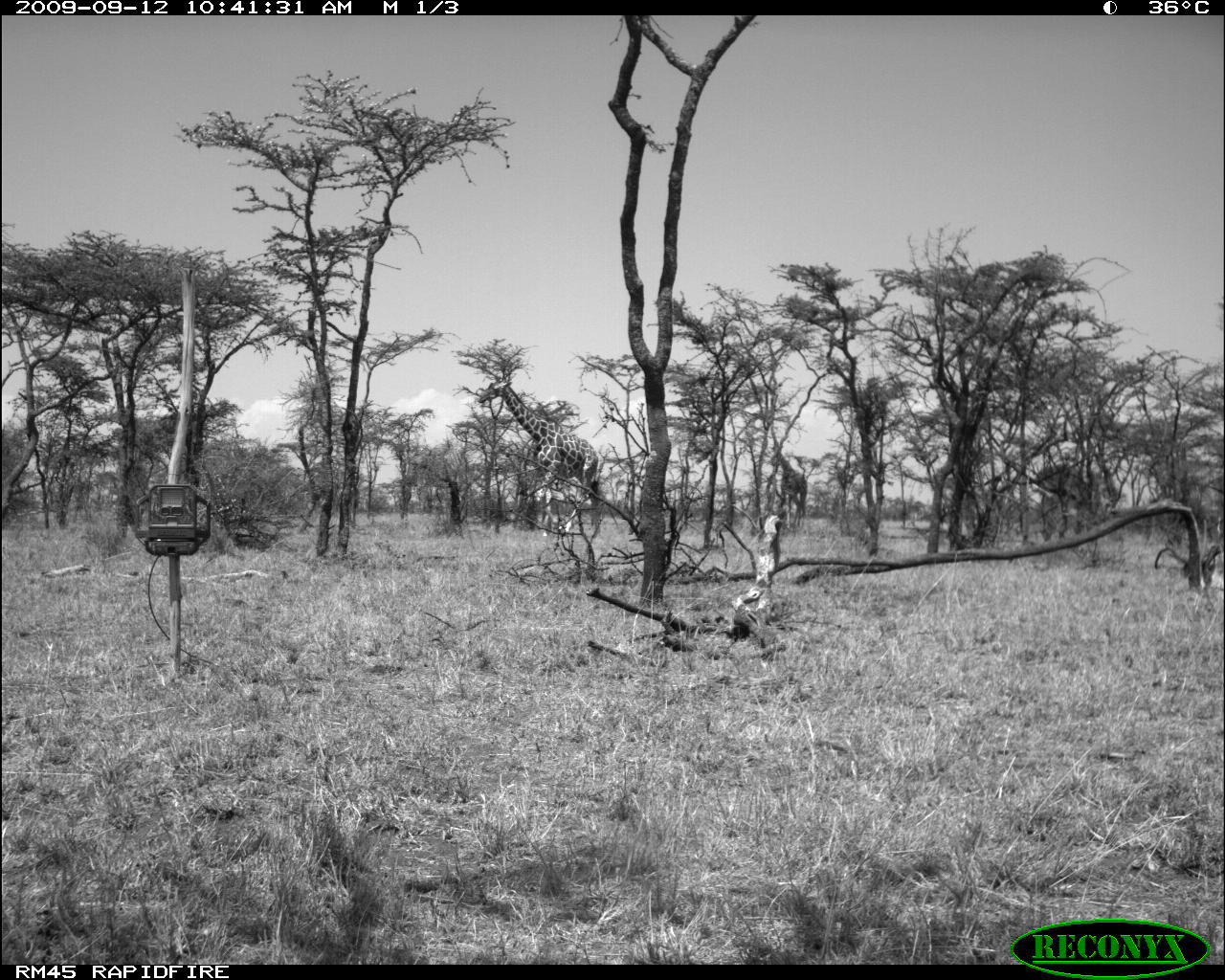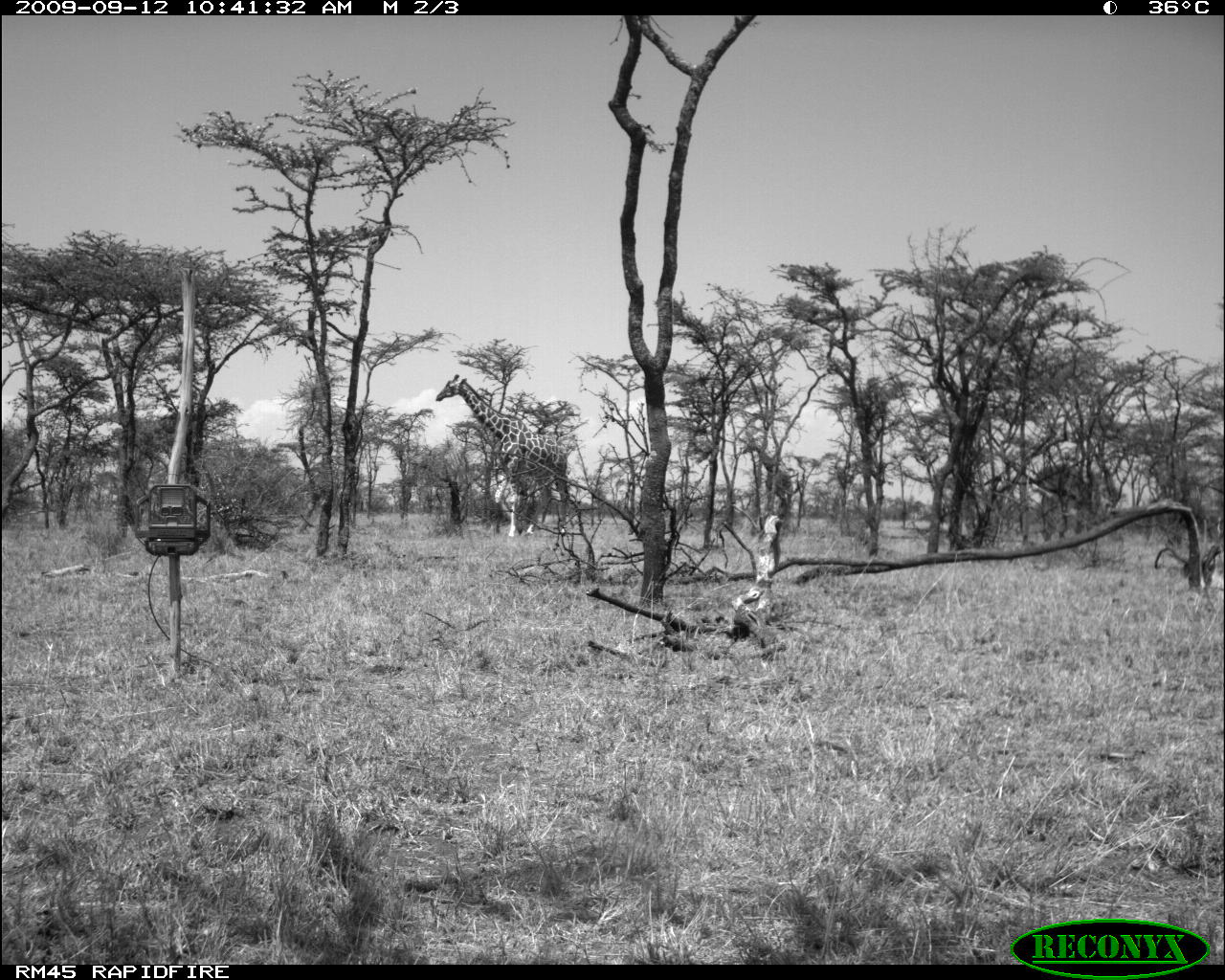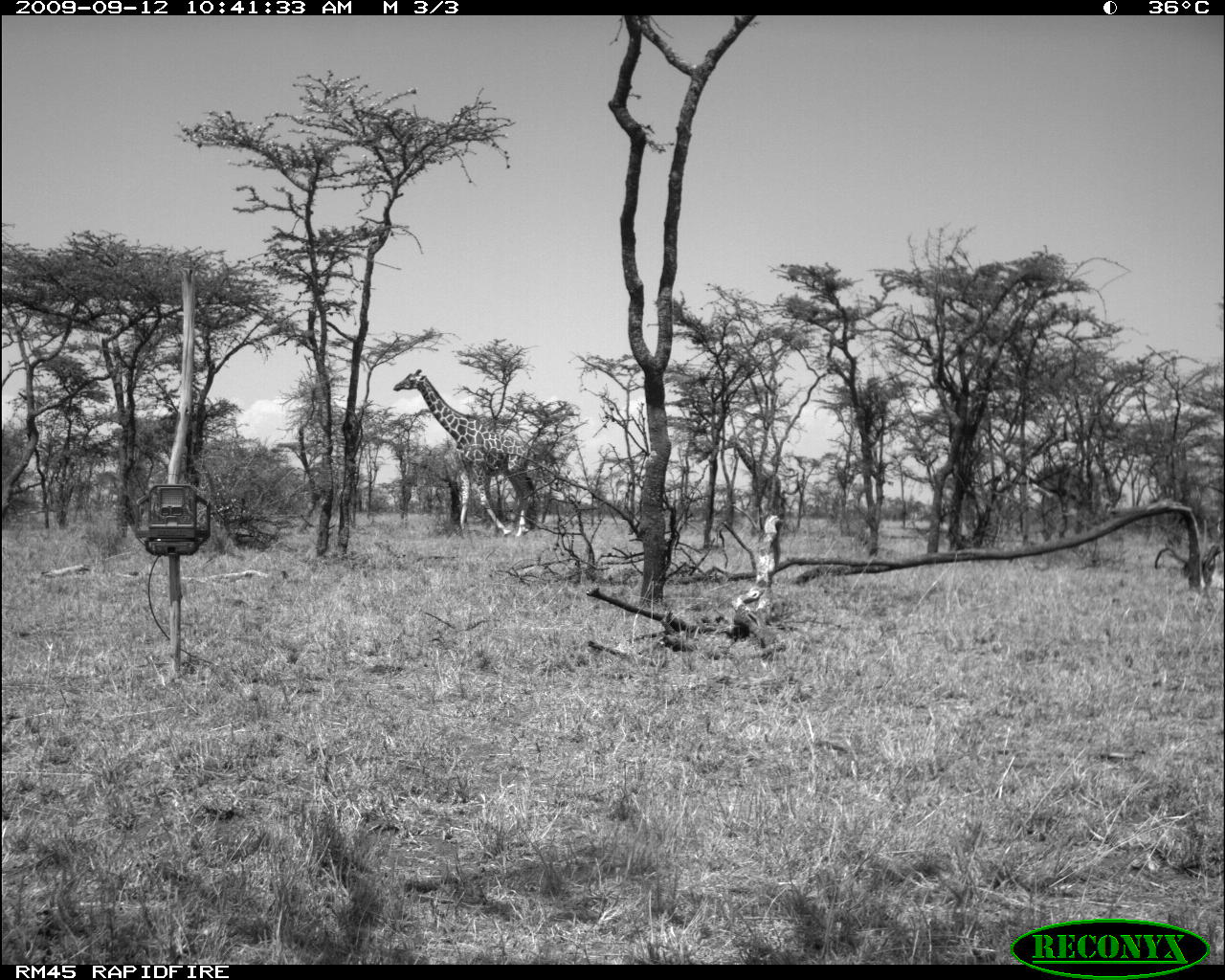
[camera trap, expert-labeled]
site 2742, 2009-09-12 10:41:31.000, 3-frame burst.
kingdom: Animalia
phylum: Chordata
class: Mammalia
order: Artiodactyla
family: Giraffidae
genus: Giraffa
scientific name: Giraffa camelopardalis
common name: giraffe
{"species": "Giraffa camelopardalis (giraffe)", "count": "2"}